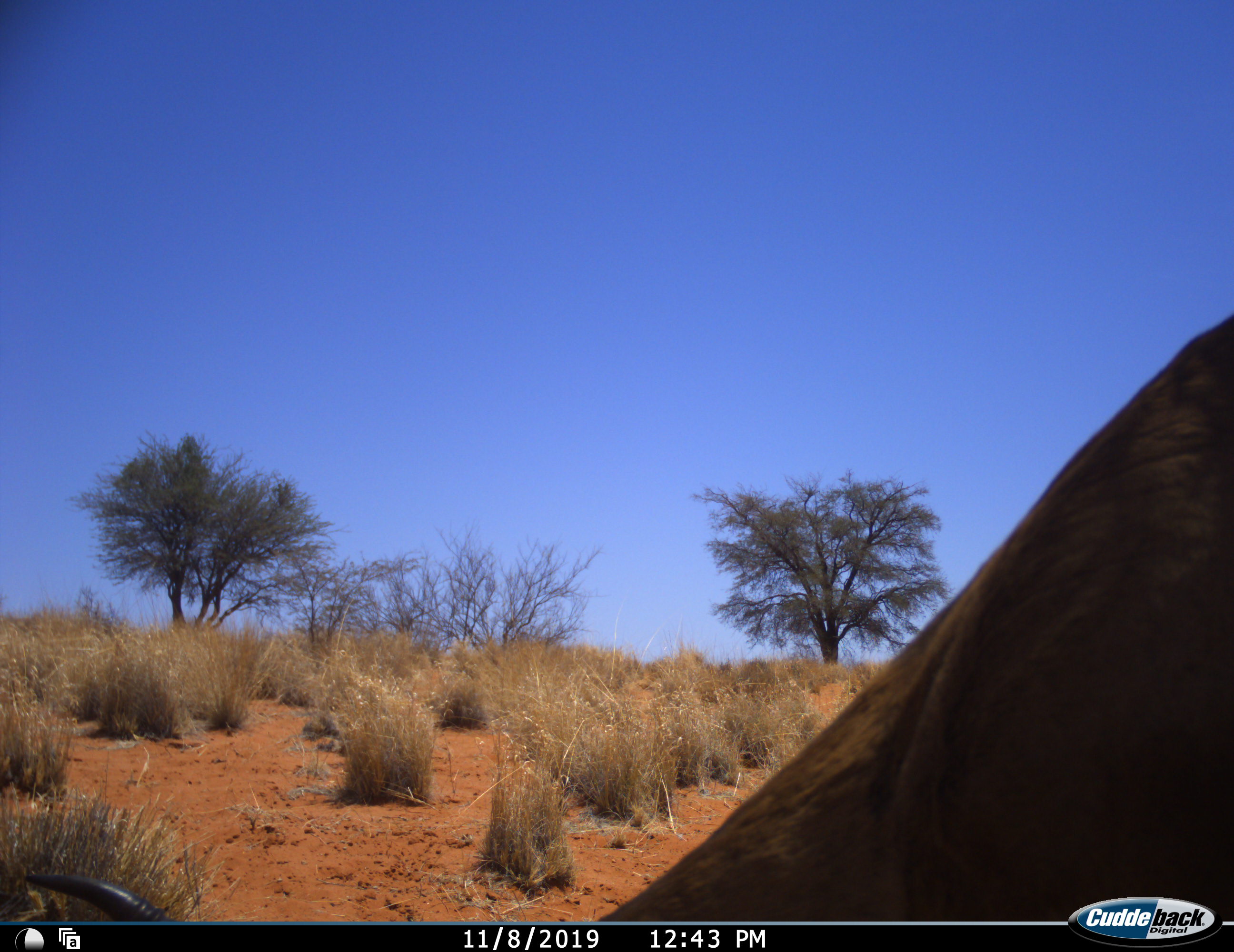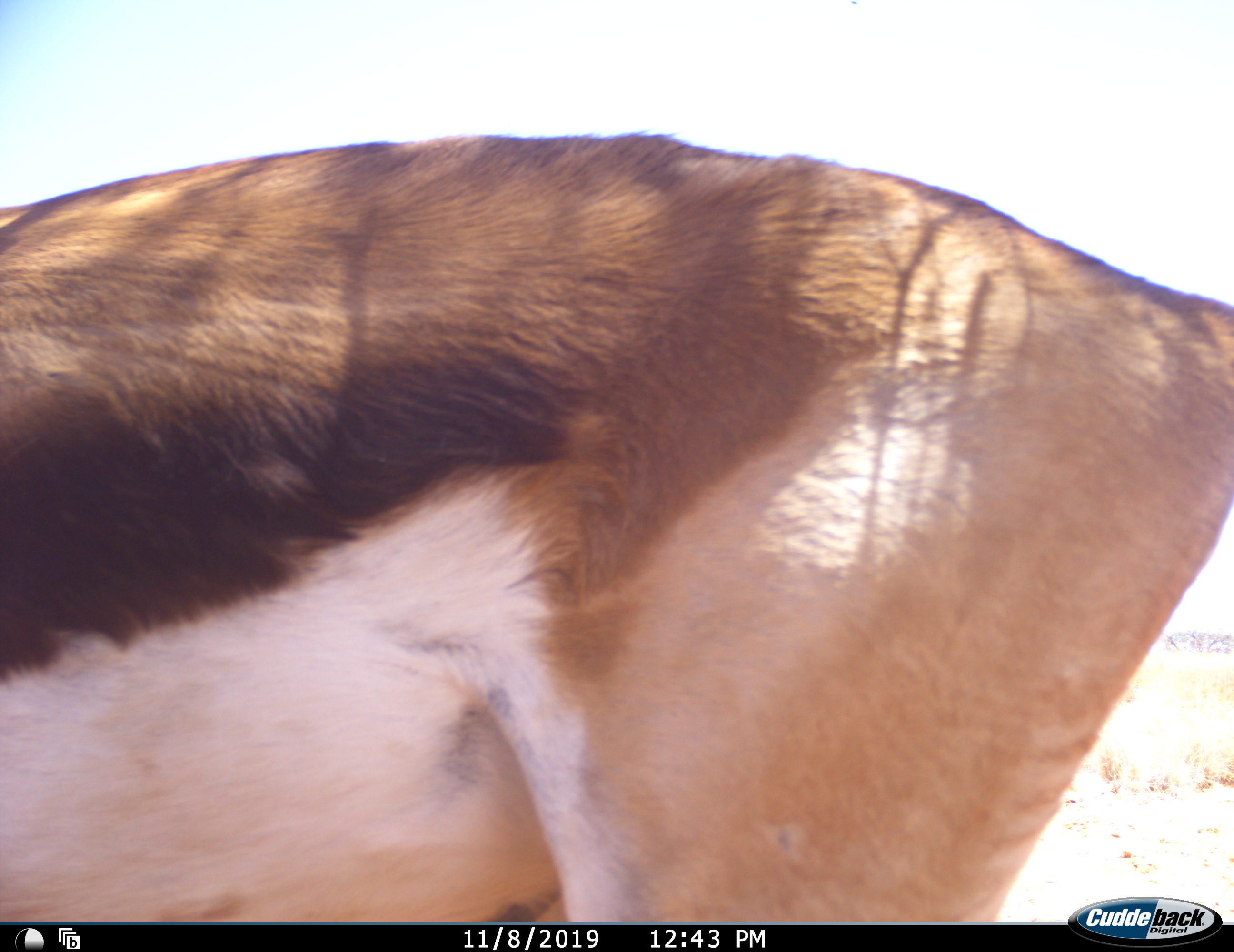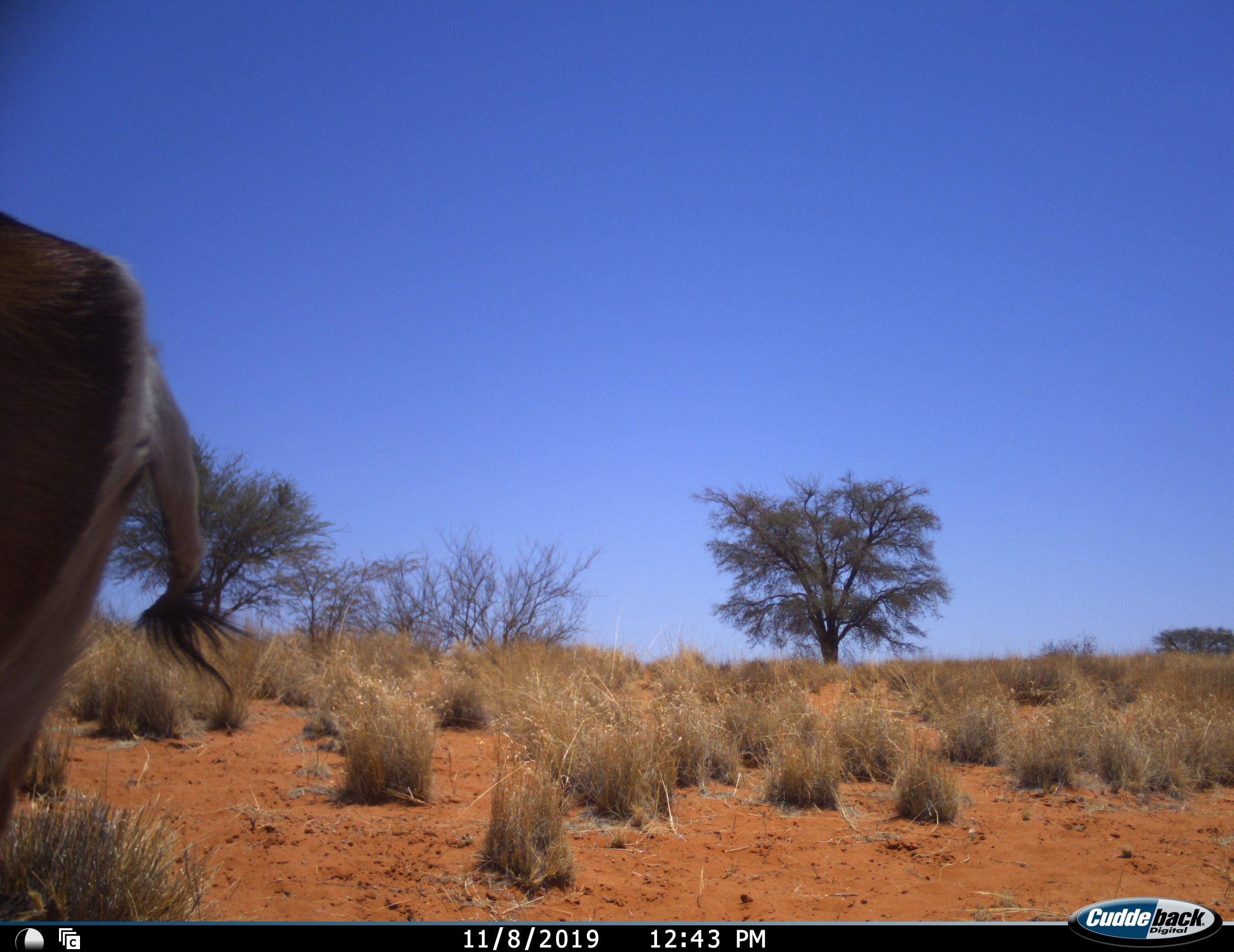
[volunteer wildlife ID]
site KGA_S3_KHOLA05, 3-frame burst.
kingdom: Animalia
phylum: Chordata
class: Mammalia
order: Artiodactyla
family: Bovidae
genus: Antidorcas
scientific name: Antidorcas marsupialis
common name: springbok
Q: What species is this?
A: Springbok (Antidorcas marsupialis).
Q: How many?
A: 1.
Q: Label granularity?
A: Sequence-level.